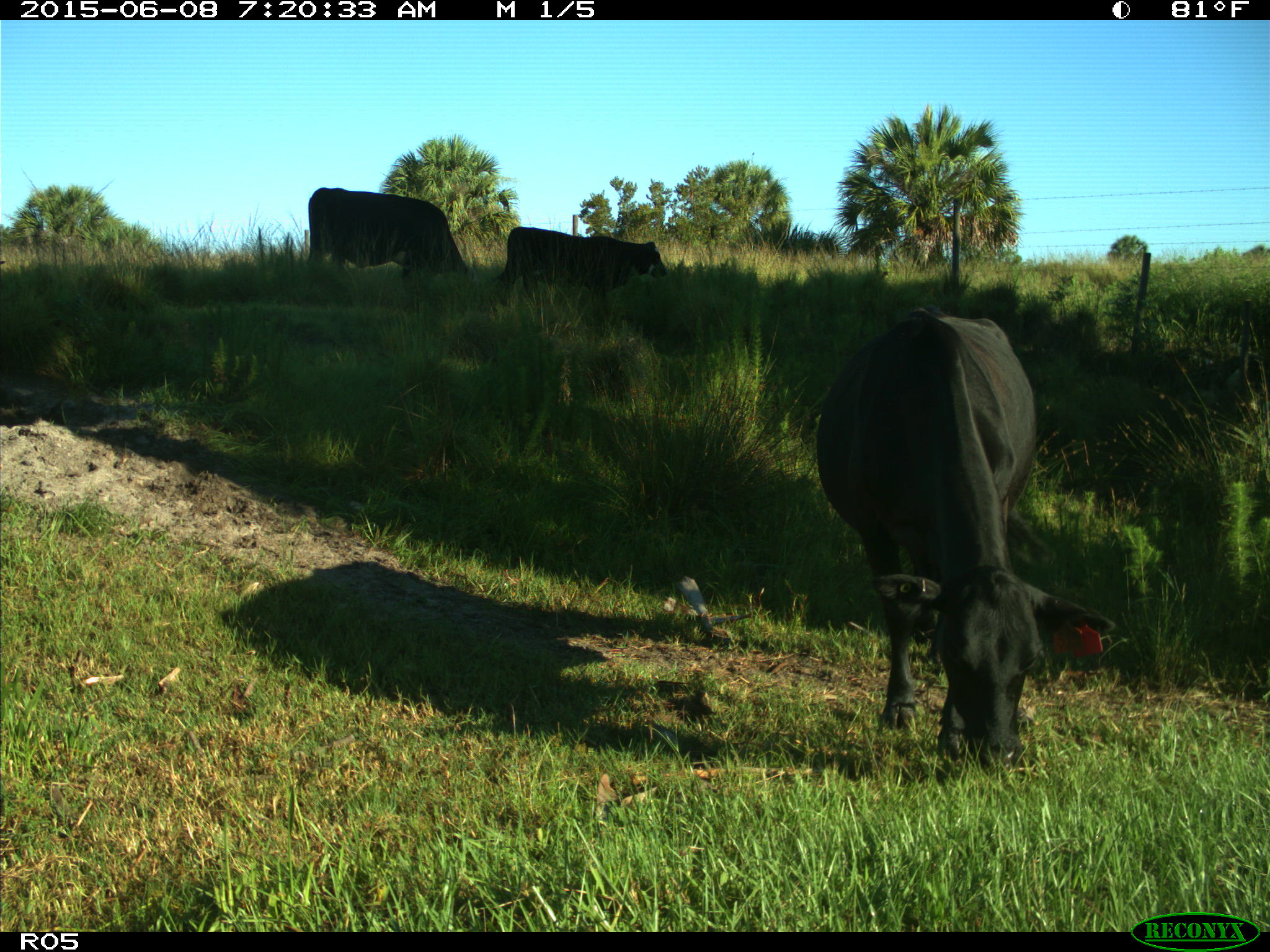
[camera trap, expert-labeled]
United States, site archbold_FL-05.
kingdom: Animalia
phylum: Chordata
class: Mammalia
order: Artiodactyla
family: Bovidae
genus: Bos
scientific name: Bos taurus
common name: domestic cow